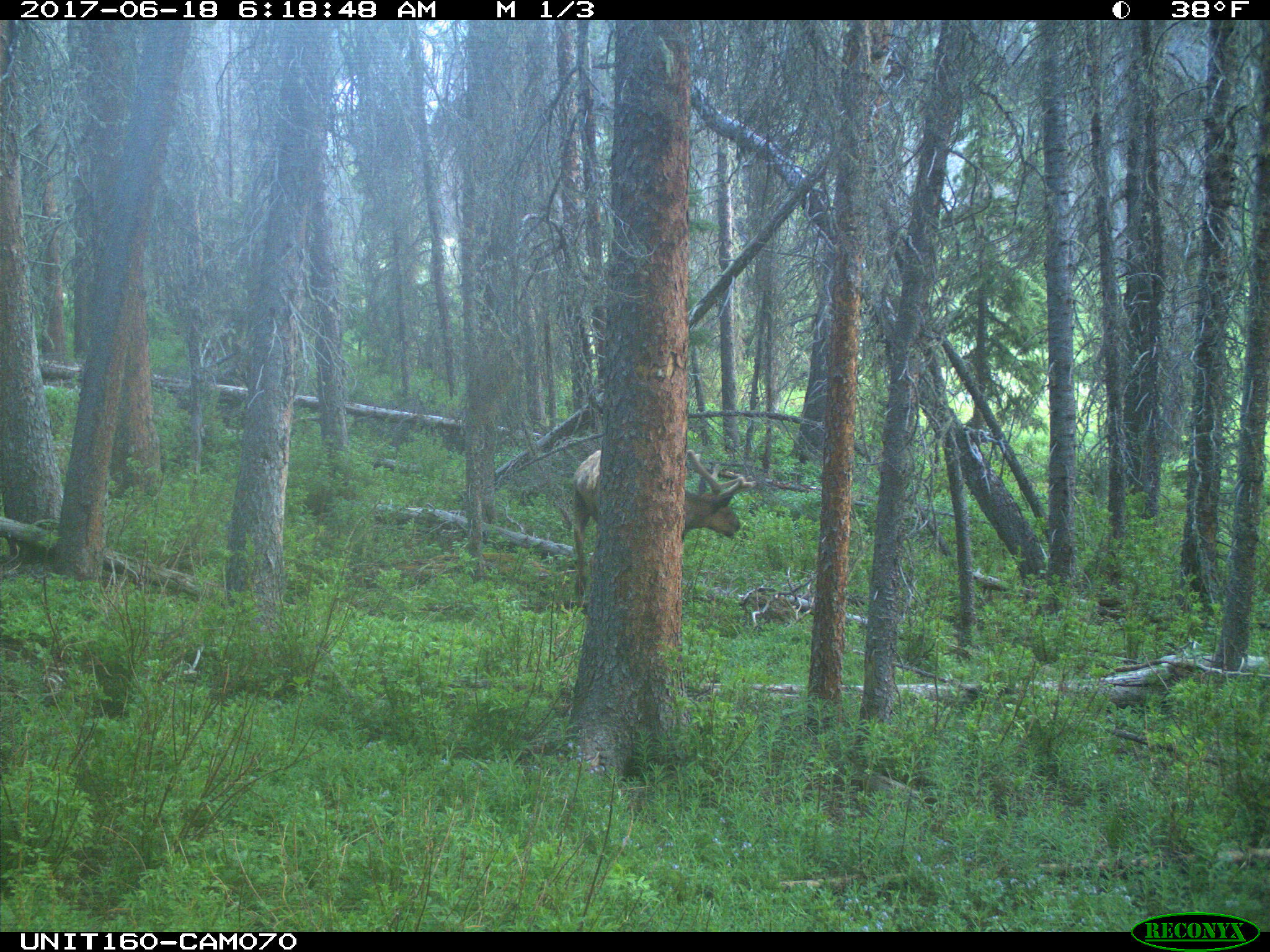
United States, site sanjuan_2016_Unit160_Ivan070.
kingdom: Animalia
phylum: Chordata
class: Mammalia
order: Artiodactyla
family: Cervidae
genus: Cervus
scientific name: Cervus elaphus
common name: red deer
Cervus elaphus (red deer).